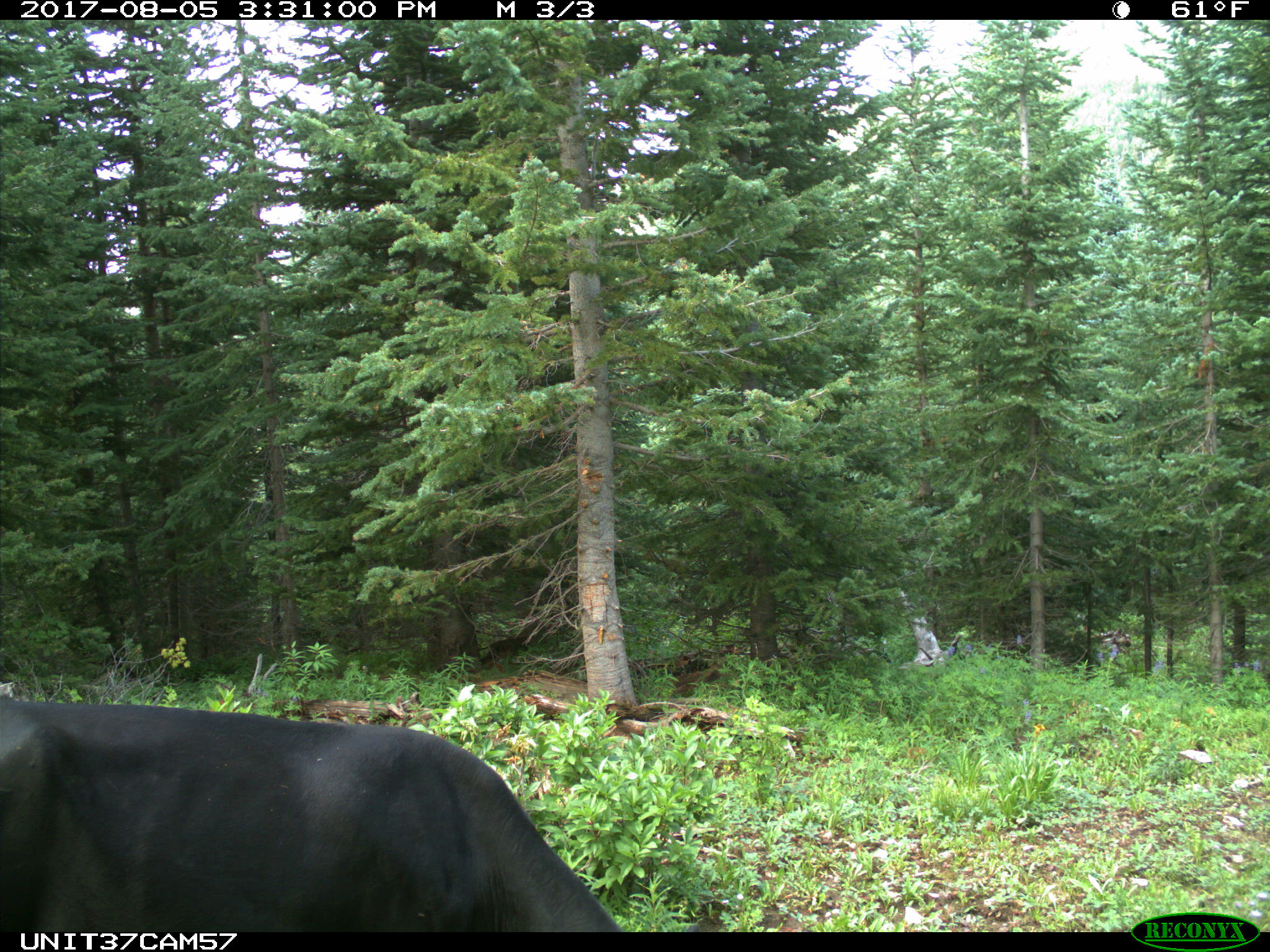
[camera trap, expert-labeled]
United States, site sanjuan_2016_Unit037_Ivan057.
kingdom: Animalia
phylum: Chordata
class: Mammalia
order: Artiodactyla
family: Bovidae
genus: Bos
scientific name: Bos taurus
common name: domestic cow